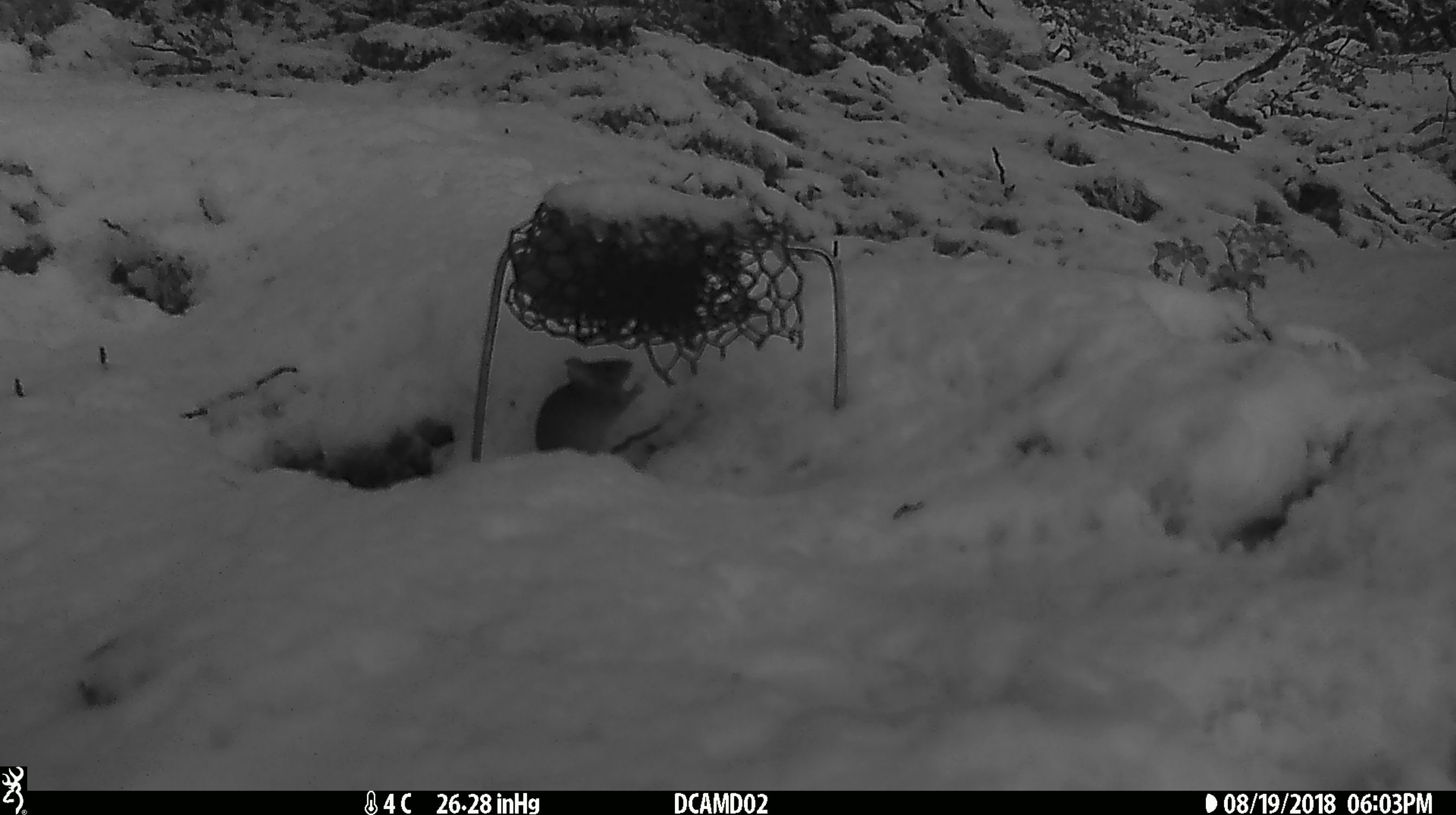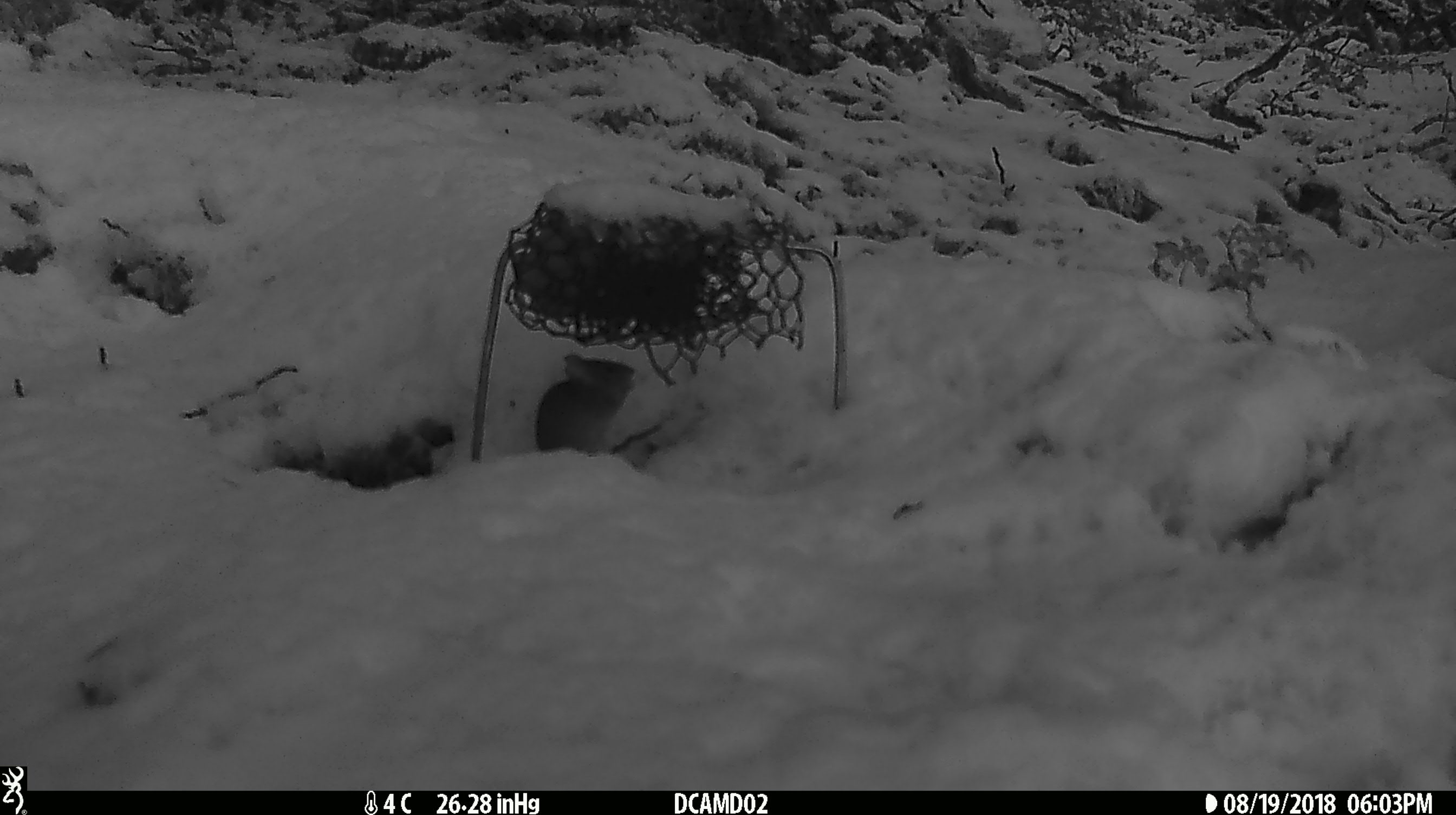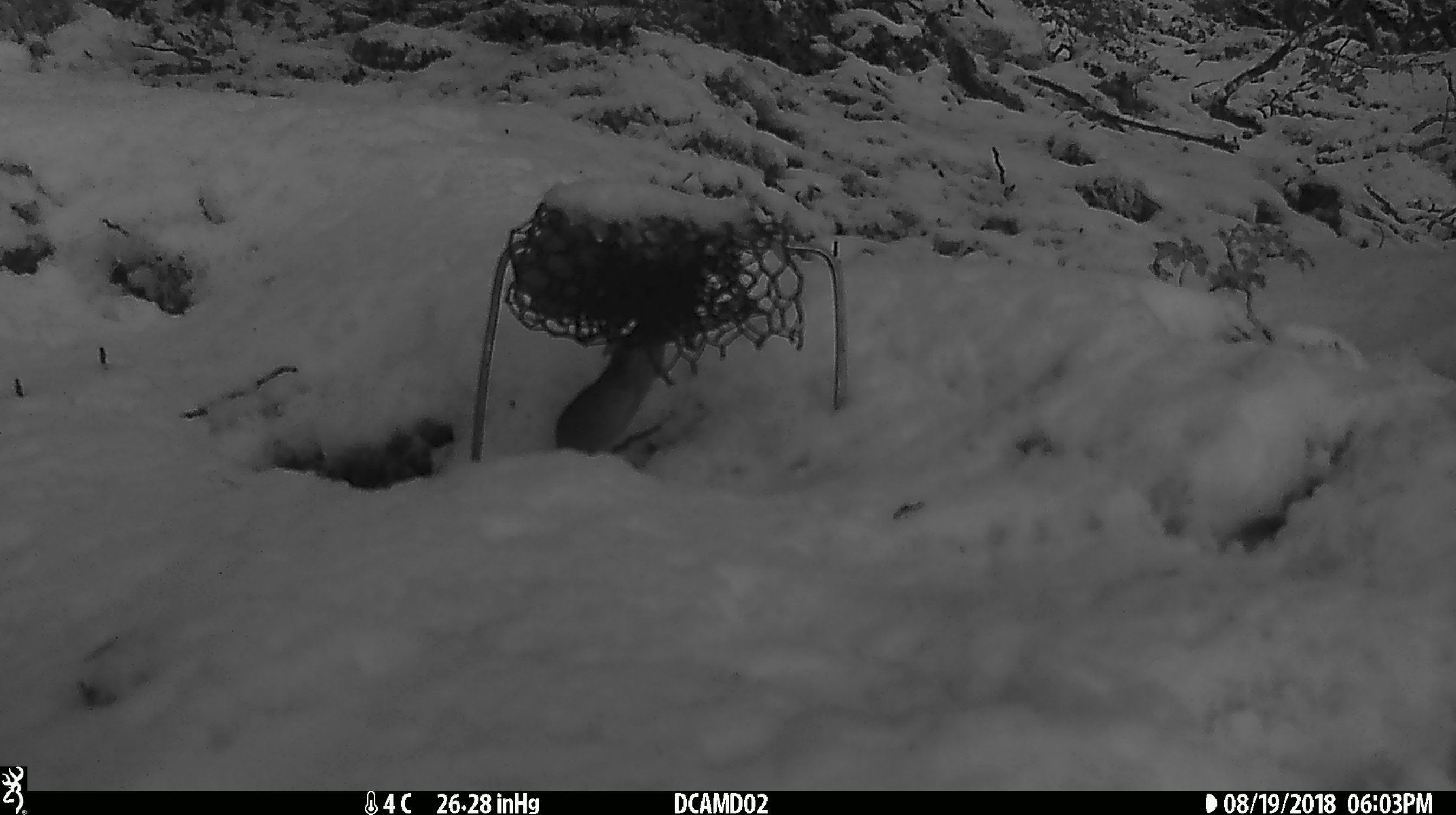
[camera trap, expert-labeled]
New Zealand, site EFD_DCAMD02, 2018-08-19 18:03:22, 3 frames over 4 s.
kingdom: Animalia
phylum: Chordata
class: Mammalia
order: Rodentia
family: Muridae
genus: Mus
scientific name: Mus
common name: mouse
Mouse (Mus).